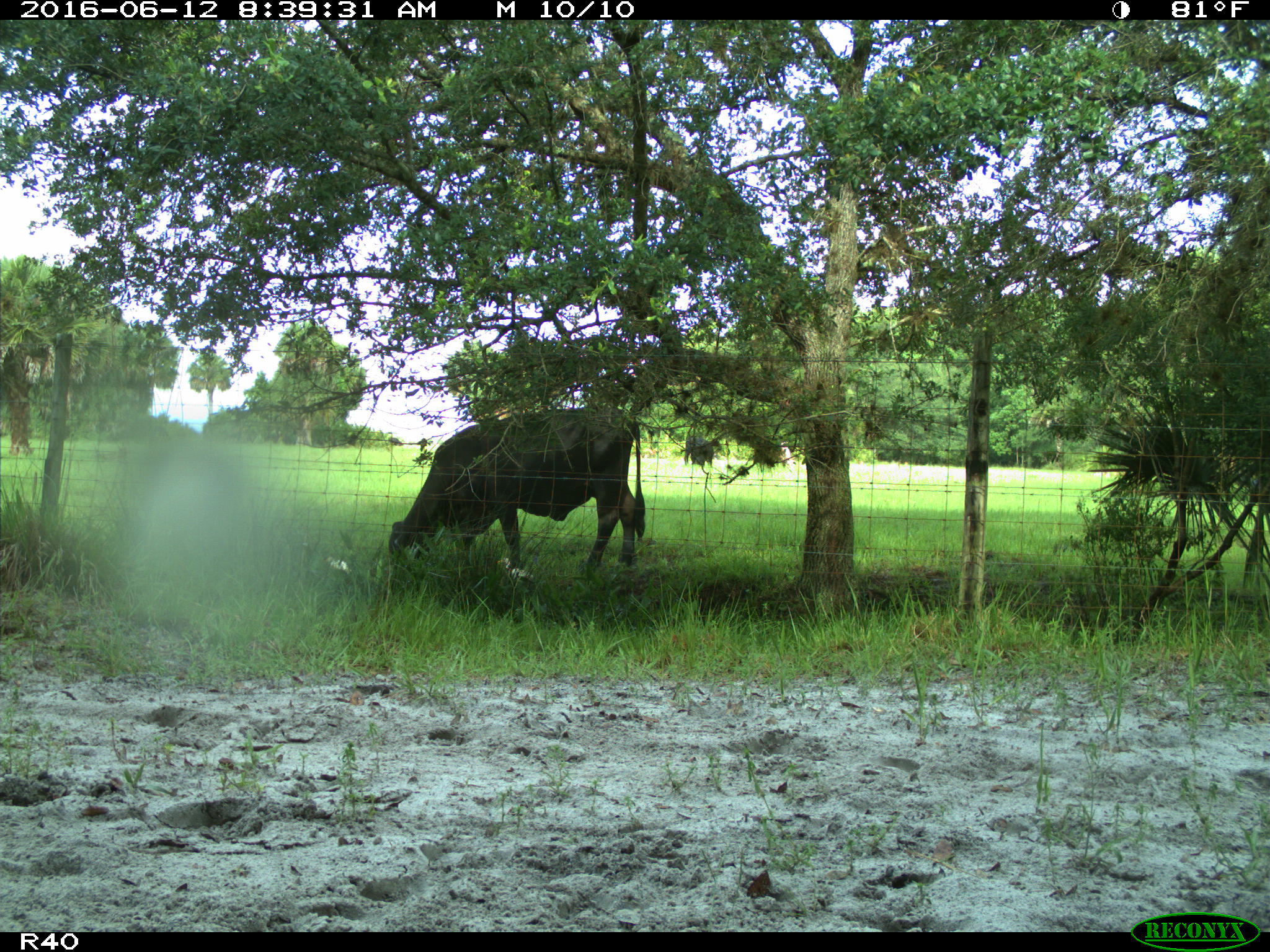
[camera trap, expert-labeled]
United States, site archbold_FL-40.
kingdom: Animalia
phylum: Chordata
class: Mammalia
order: Artiodactyla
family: Bovidae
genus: Bos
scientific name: Bos taurus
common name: domestic cow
Bos taurus (domestic cow).